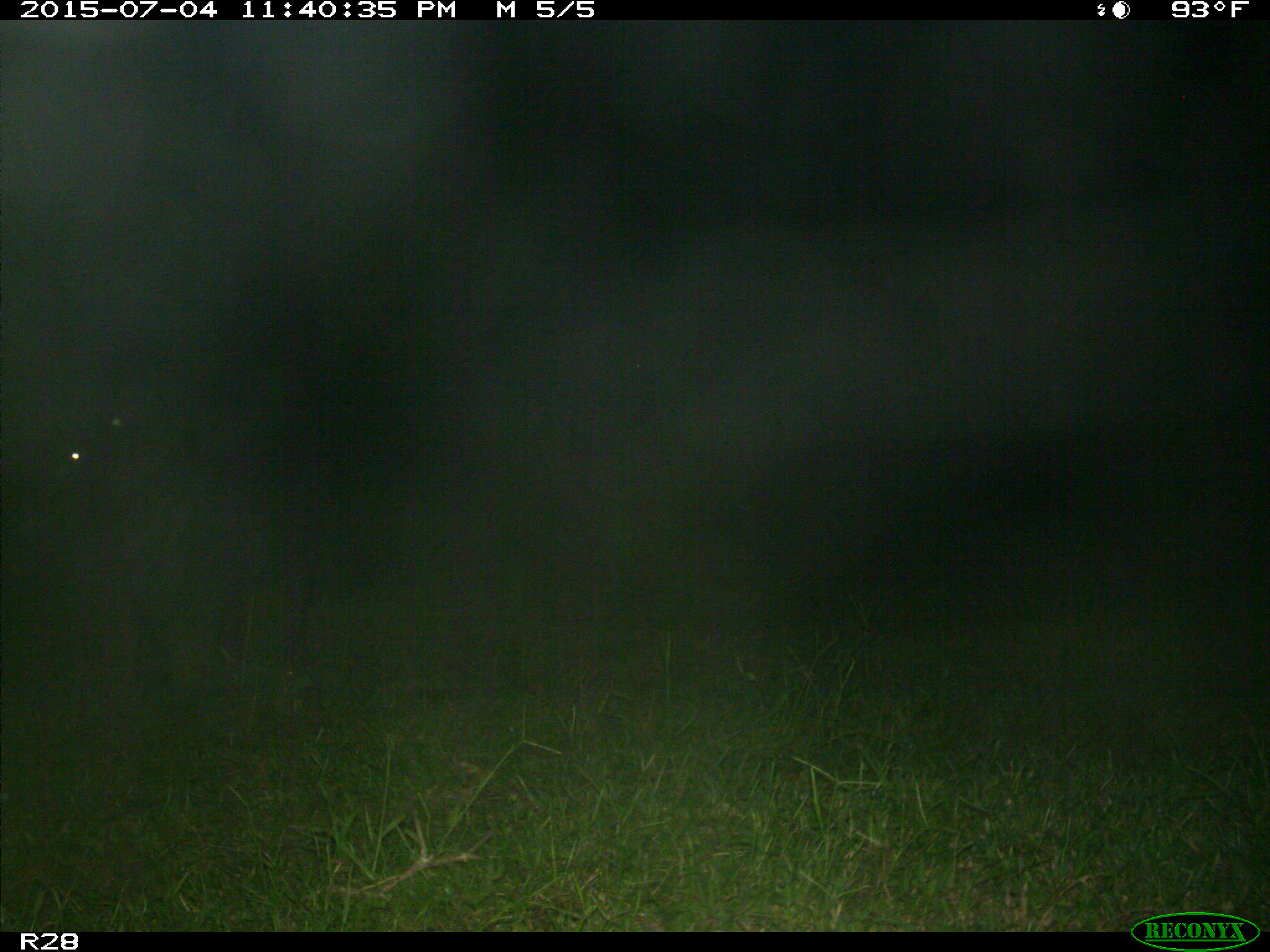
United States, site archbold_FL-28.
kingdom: Animalia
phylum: Chordata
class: Mammalia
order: Artiodactyla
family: Bovidae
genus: Bos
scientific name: Bos taurus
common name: domestic cow